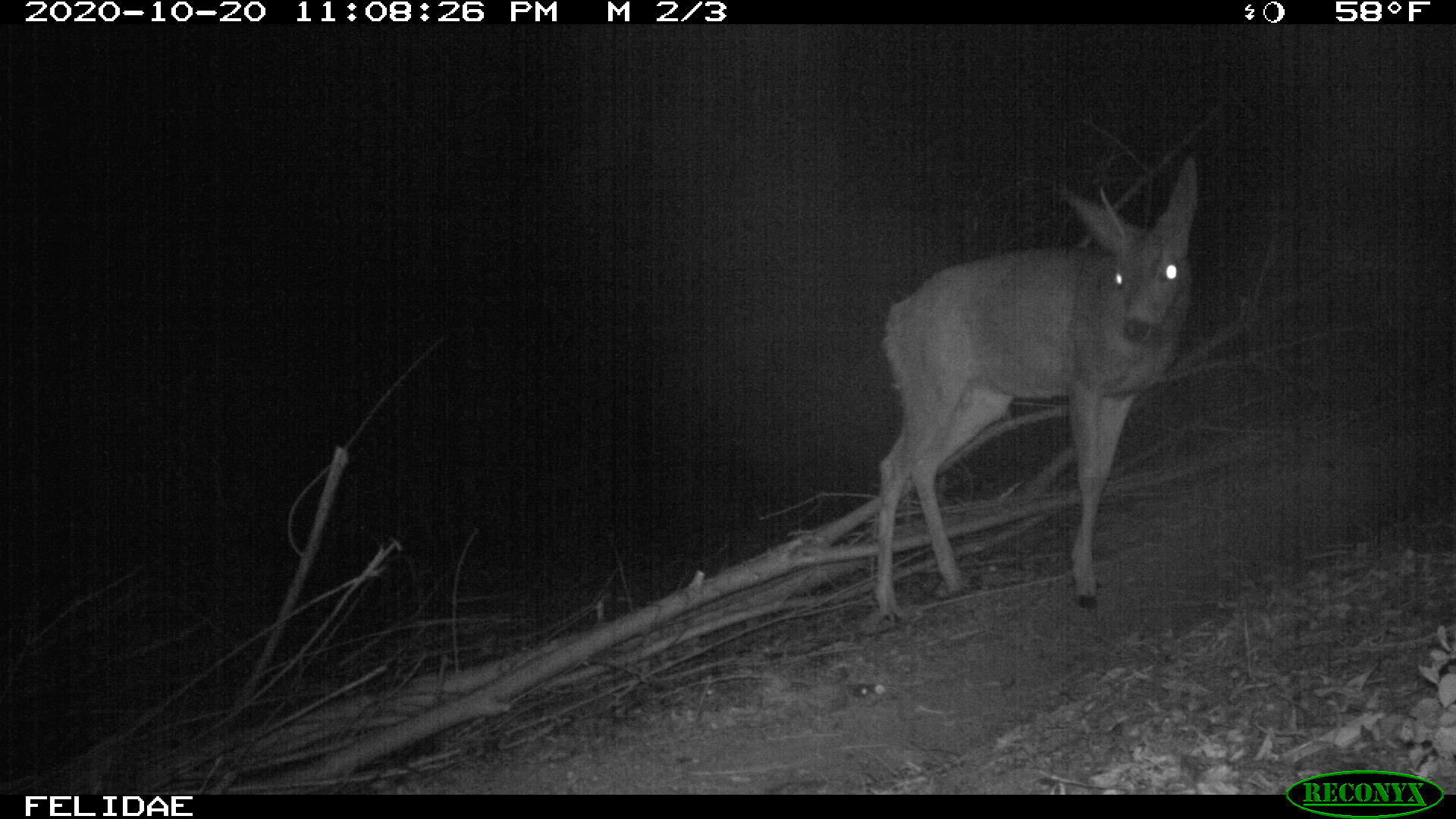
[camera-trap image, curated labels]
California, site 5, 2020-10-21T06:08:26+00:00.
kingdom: Animalia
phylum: Chordata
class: Mammalia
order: Artiodactyla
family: Cervidae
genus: Odocoileus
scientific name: Odocoileus hemionus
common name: mule deer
Mule deer (Odocoileus hemionus).